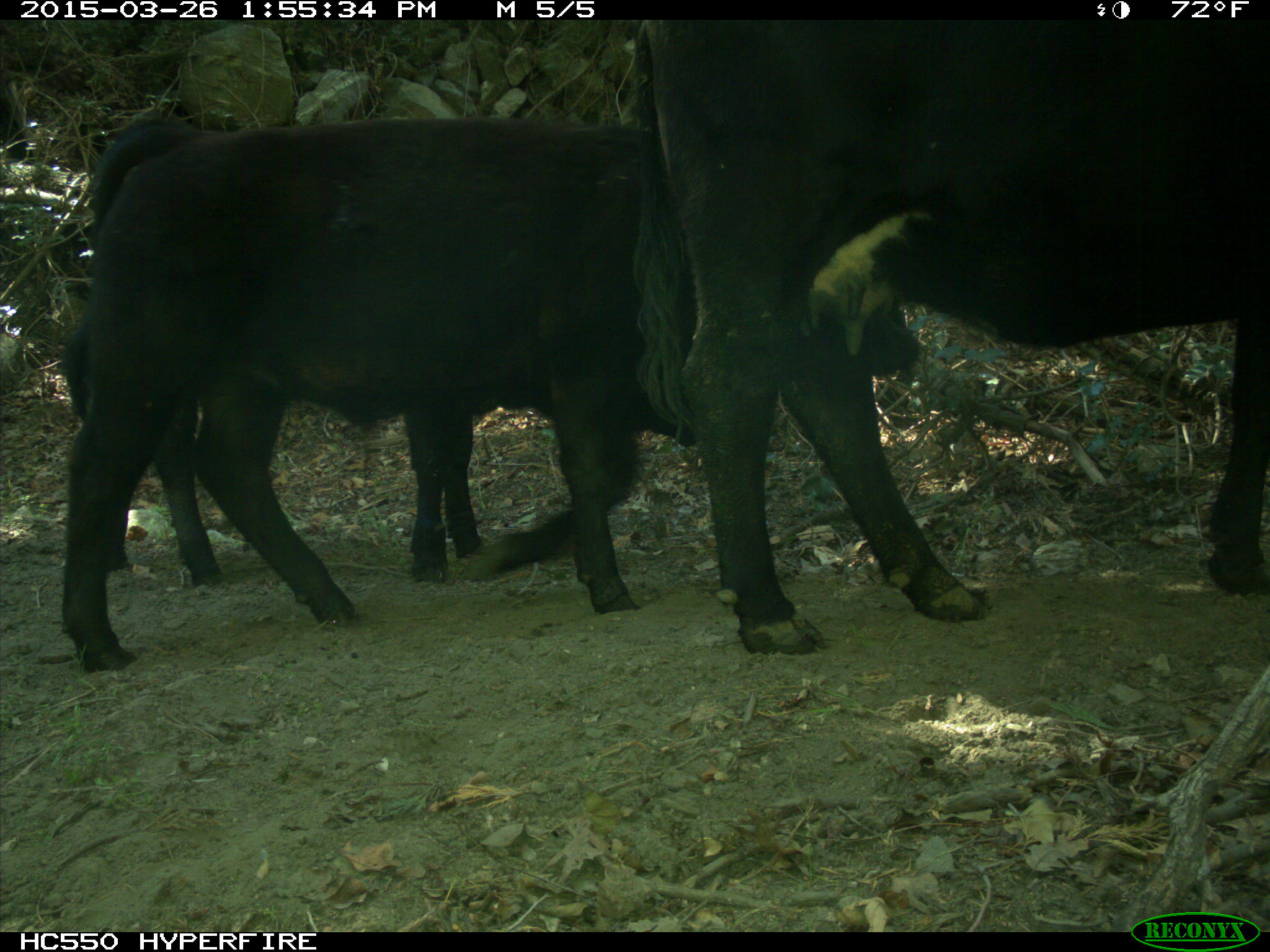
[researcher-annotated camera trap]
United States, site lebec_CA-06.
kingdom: Animalia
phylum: Chordata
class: Mammalia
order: Artiodactyla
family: Bovidae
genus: Bos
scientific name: Bos taurus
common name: domestic cow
Bos taurus (domestic cow).